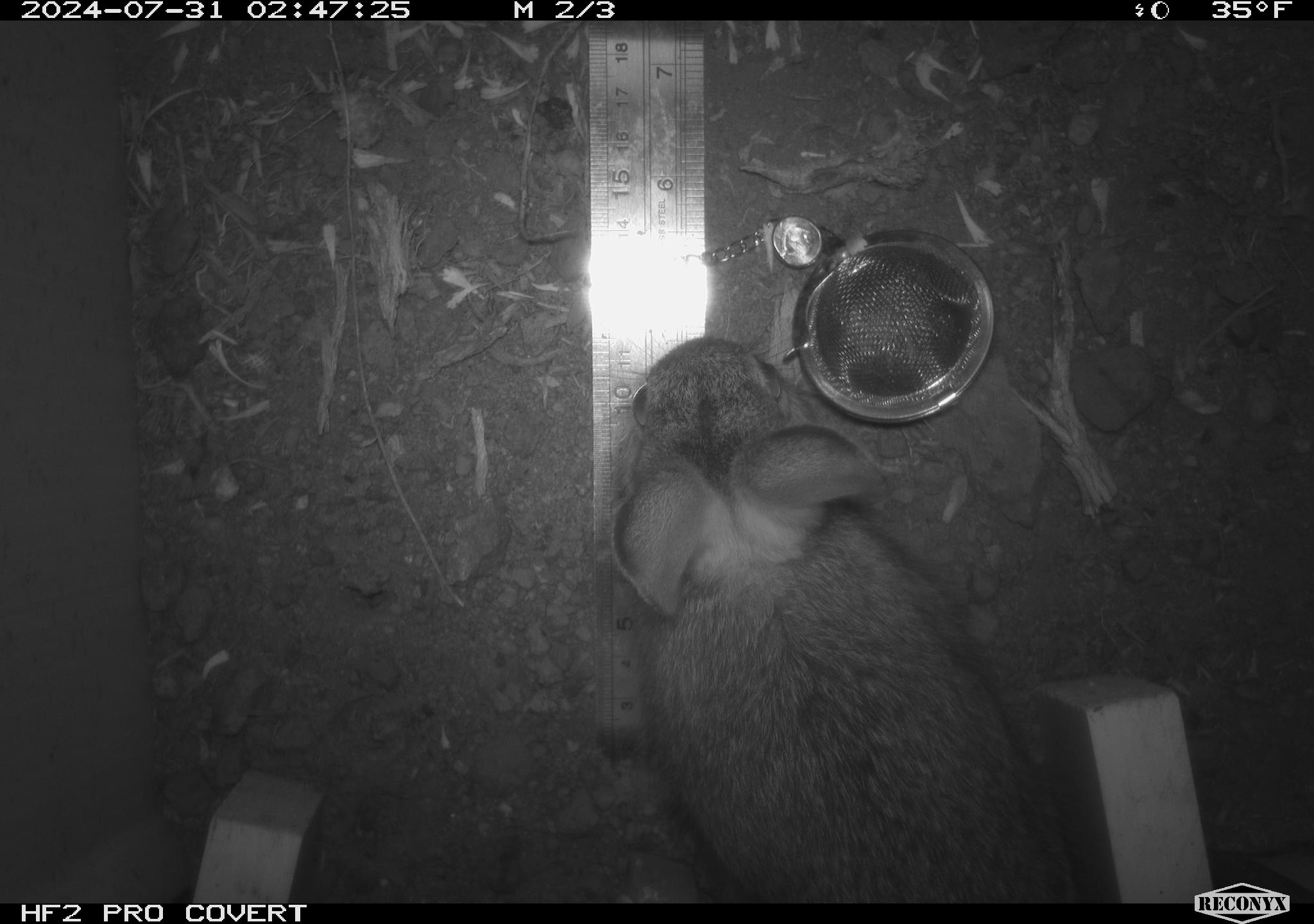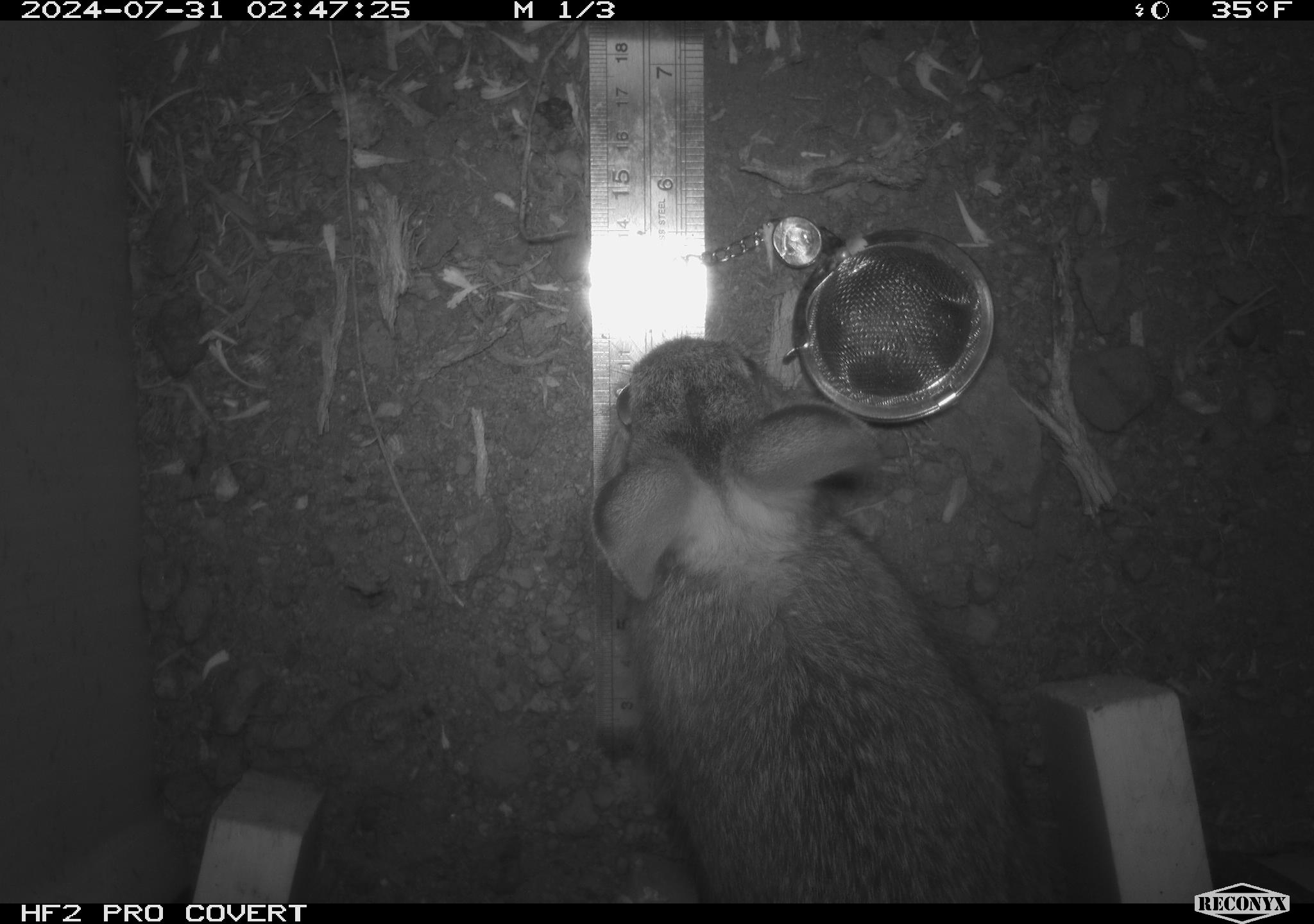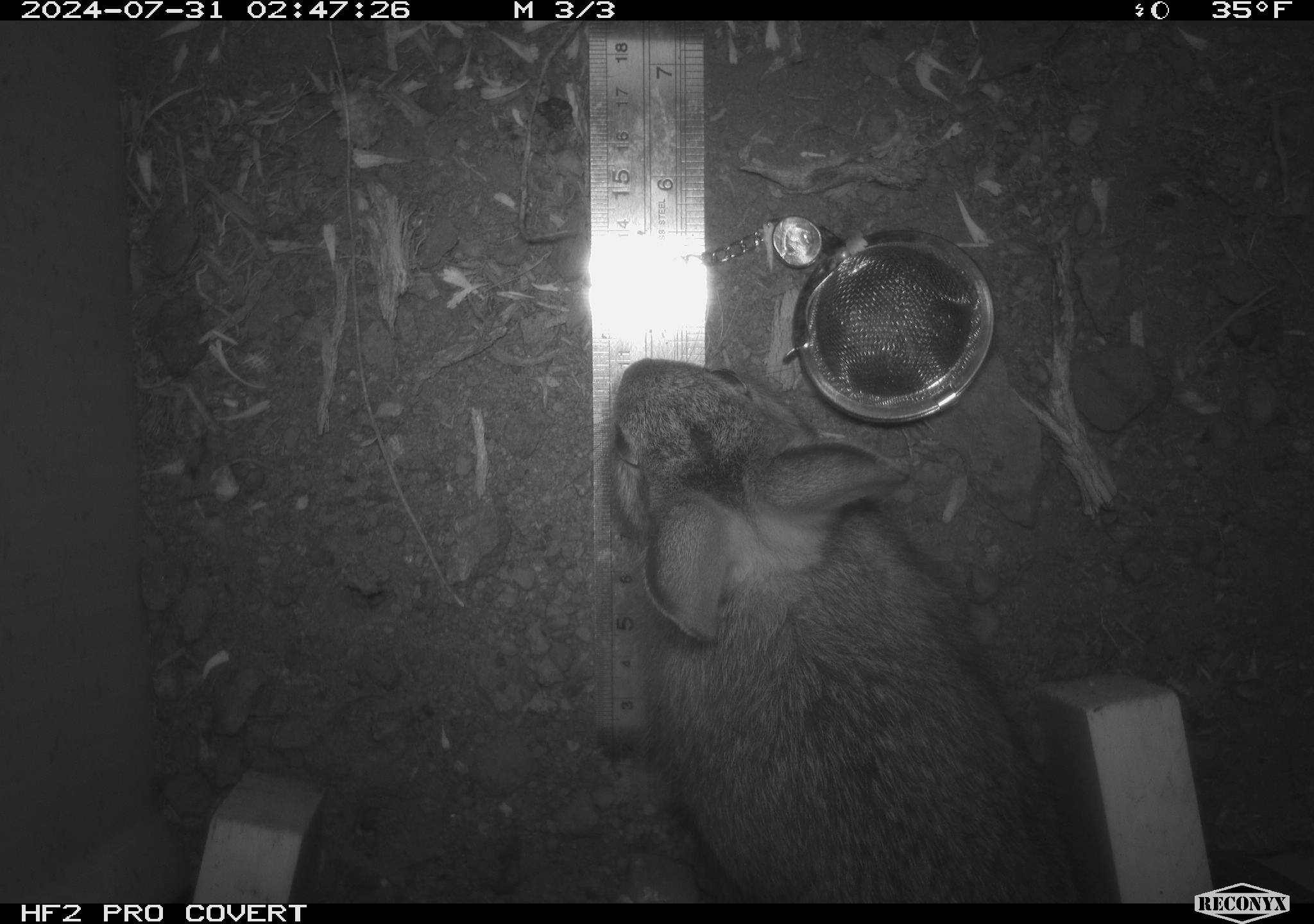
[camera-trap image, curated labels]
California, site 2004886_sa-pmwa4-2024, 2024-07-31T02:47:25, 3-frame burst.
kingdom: Animalia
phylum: Chordata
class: Mammalia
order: Lagomorpha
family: Leporidae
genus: Sylvilagus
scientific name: Sylvilagus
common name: cottontail rabbits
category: sylvilagus species